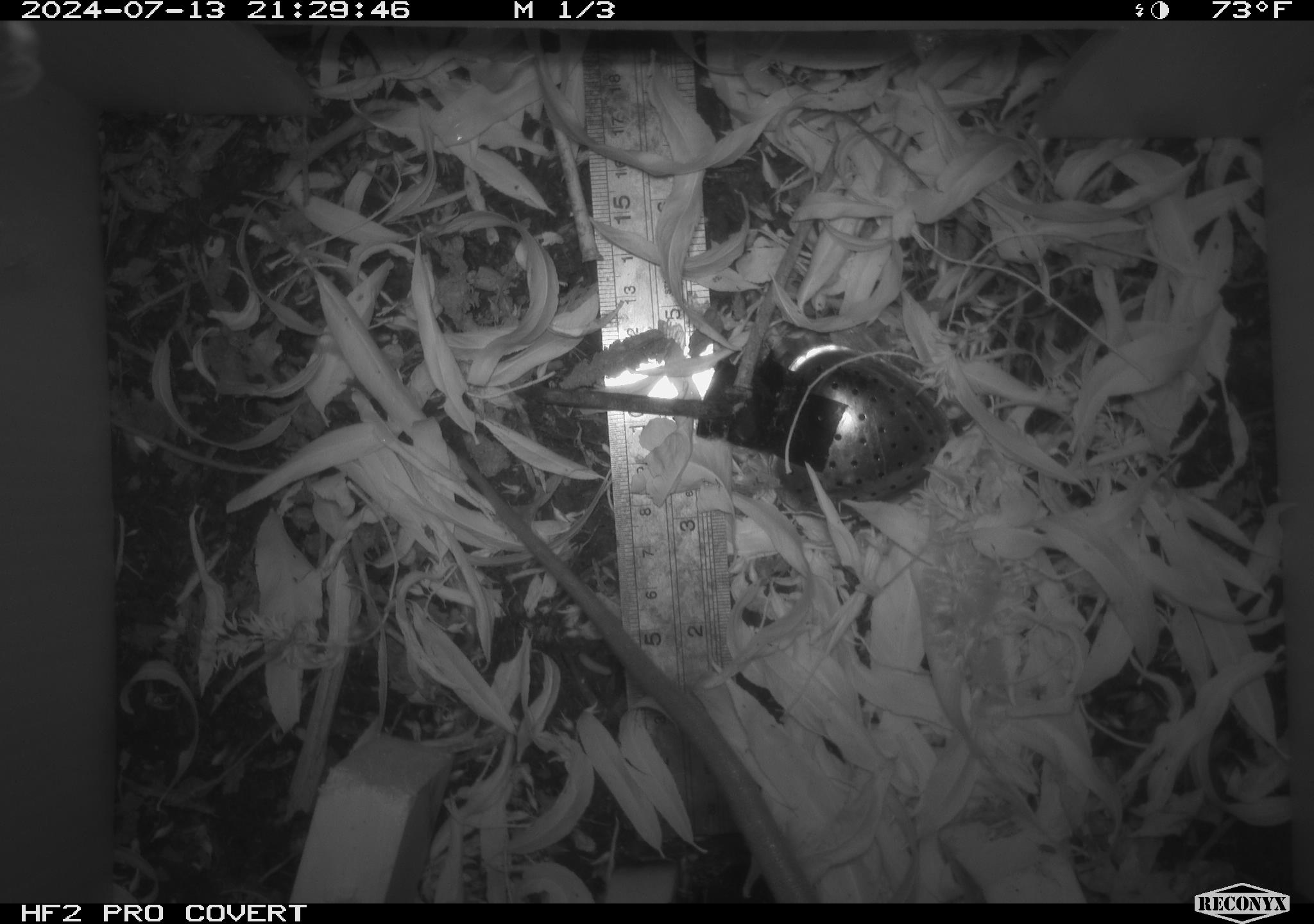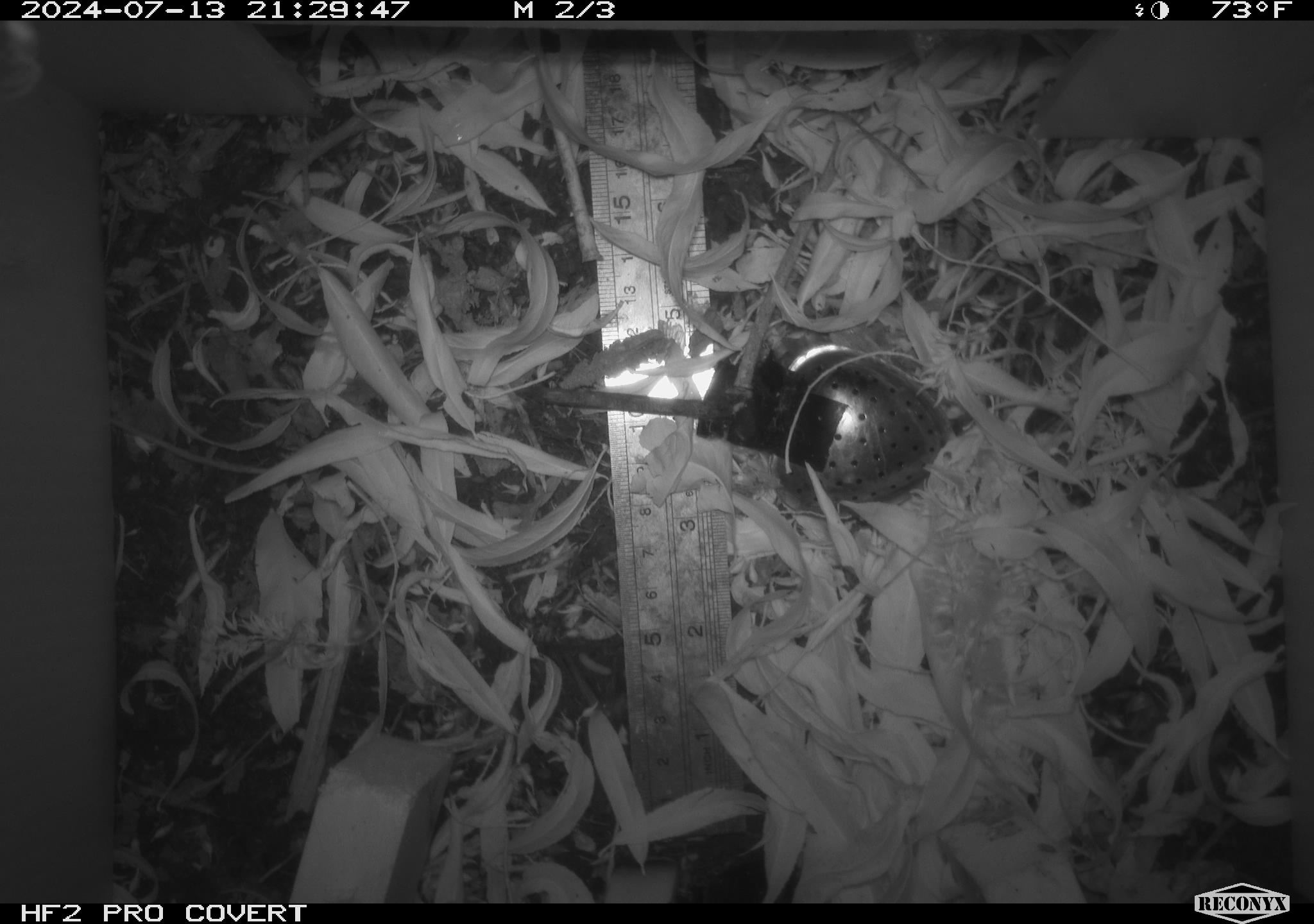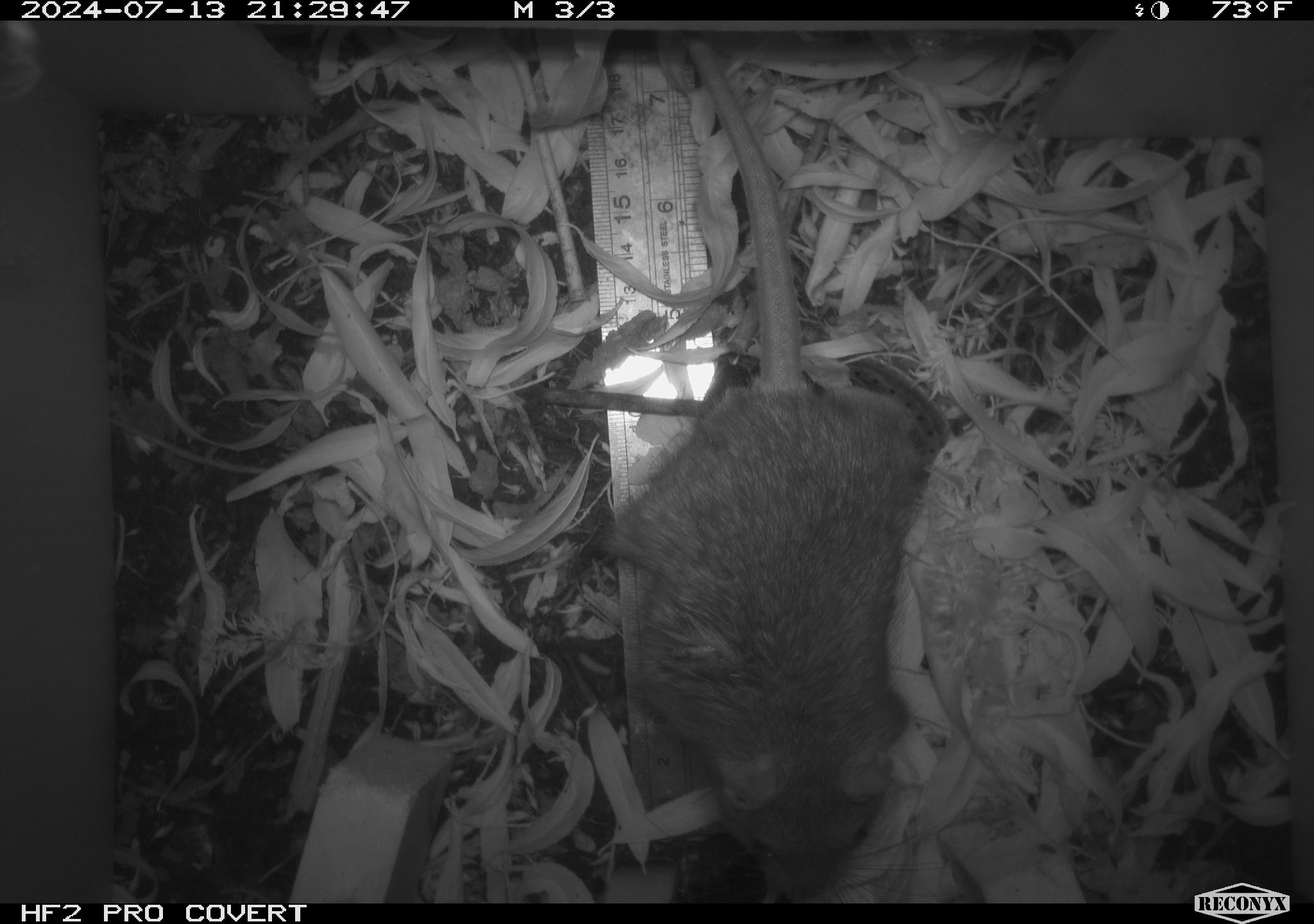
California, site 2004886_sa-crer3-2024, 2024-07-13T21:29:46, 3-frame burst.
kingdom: Animalia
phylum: Chordata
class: Mammalia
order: Rodentia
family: Muridae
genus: Rattus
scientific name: Rattus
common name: rat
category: rattus species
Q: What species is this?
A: Rattus species (rat) (Rattus).